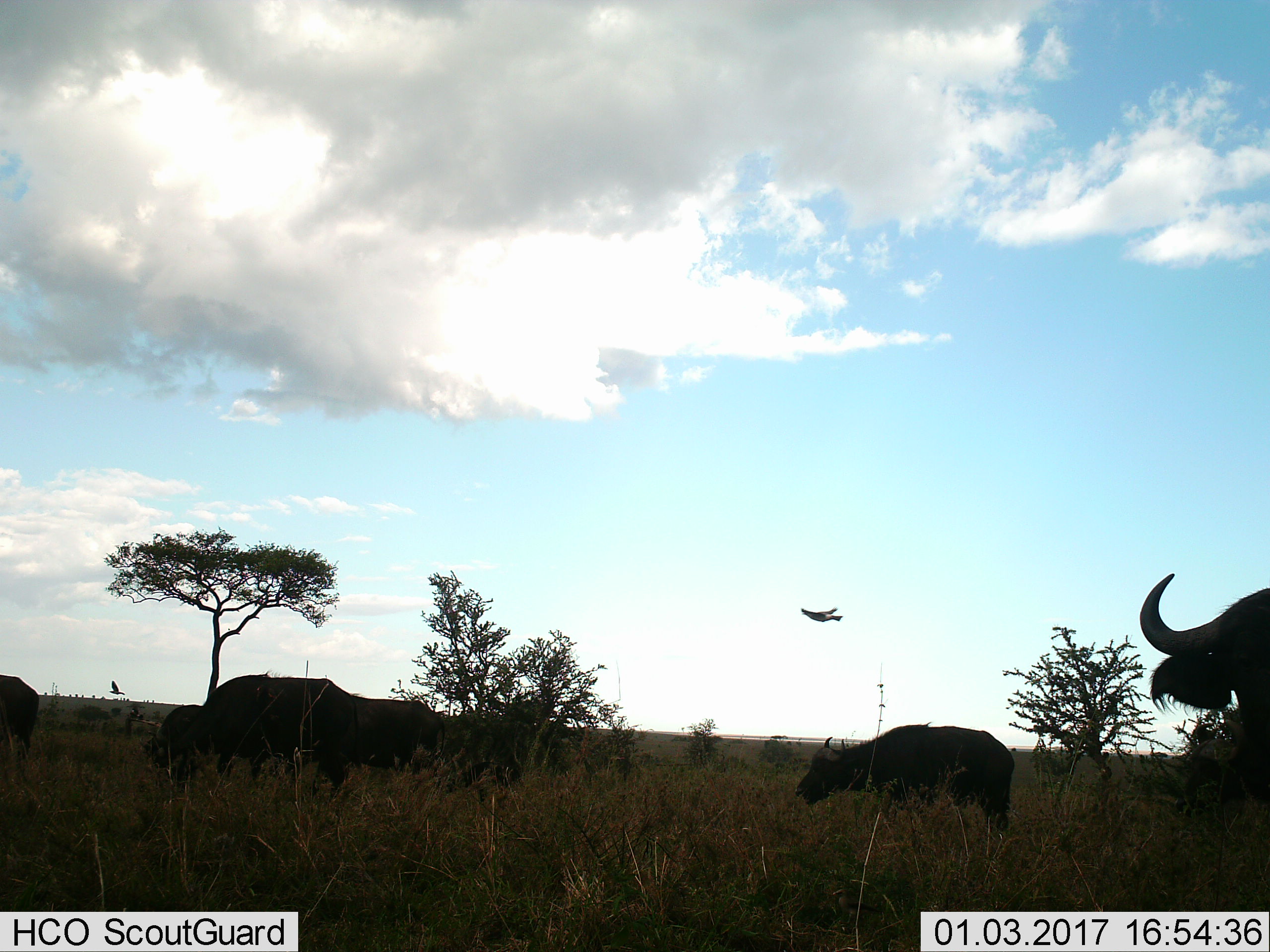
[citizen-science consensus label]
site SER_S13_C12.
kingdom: Animalia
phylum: Chordata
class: Mammalia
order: Artiodactyla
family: Bovidae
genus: Syncerus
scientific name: Syncerus caffer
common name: african buffalo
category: buffalo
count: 5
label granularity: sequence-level